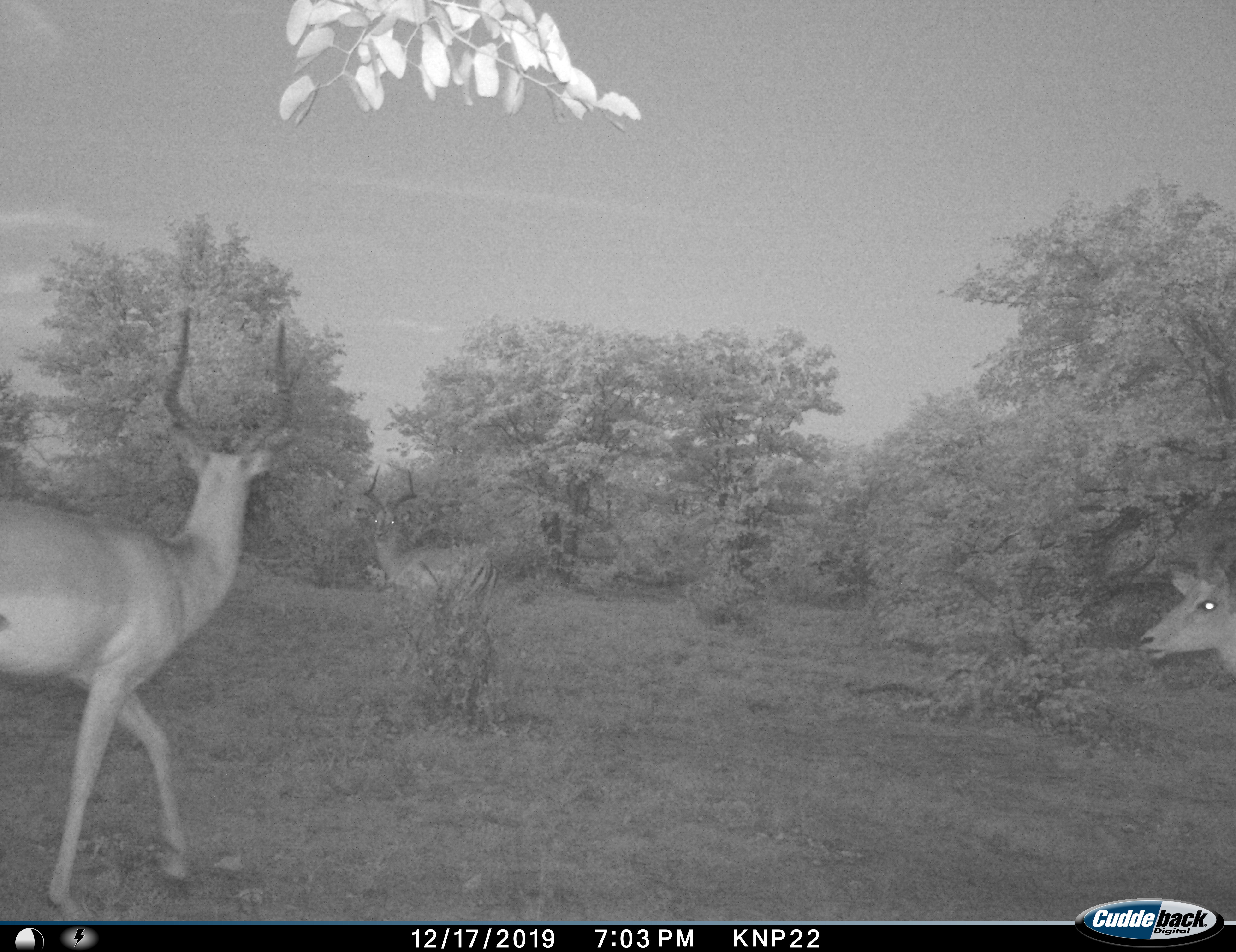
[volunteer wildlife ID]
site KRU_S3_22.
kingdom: Animalia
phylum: Chordata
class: Mammalia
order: Artiodactyla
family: Bovidae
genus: Aepyceros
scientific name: Aepyceros melampus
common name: impala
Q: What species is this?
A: Impala (Aepyceros melampus).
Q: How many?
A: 3.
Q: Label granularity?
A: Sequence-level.